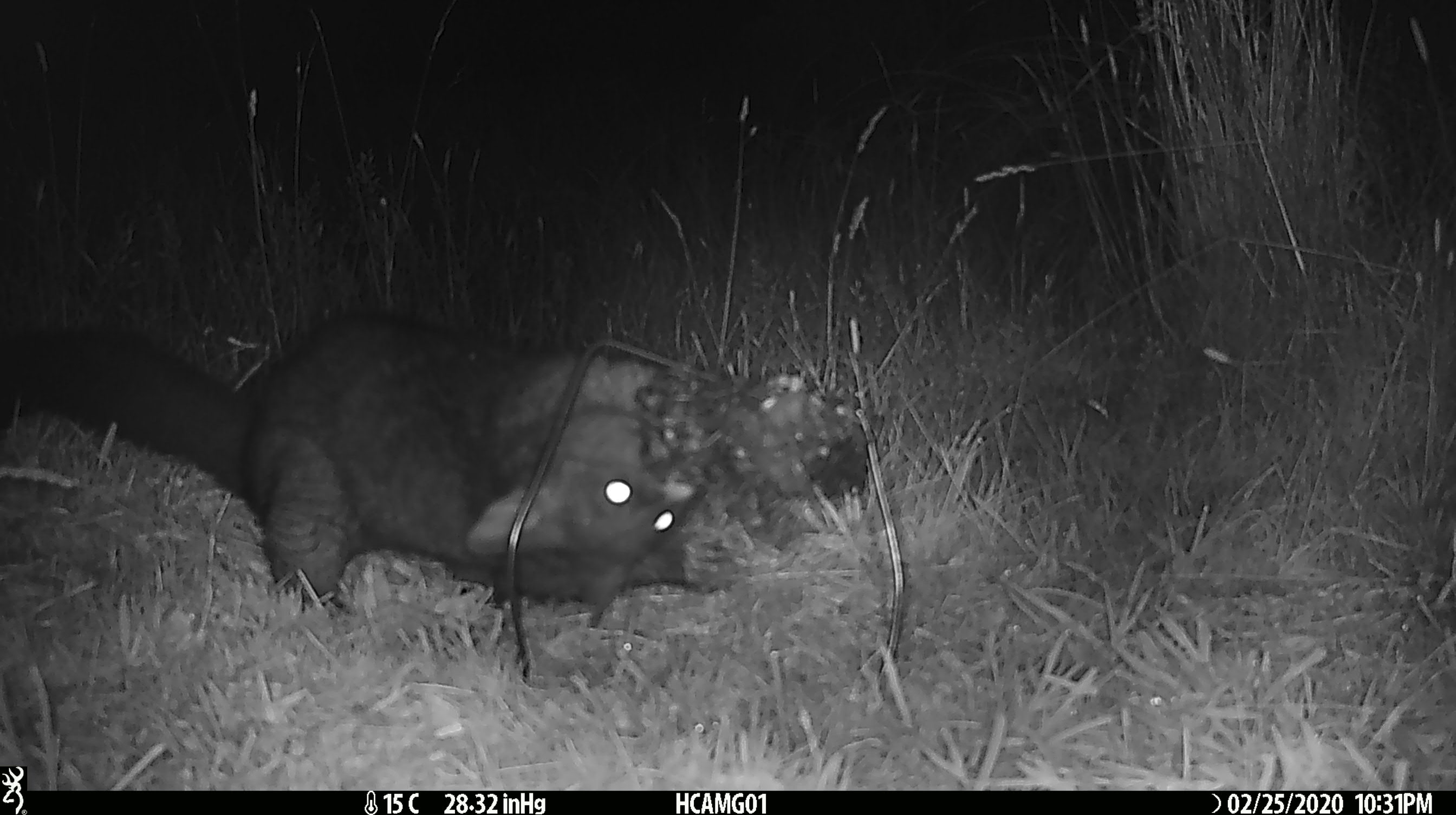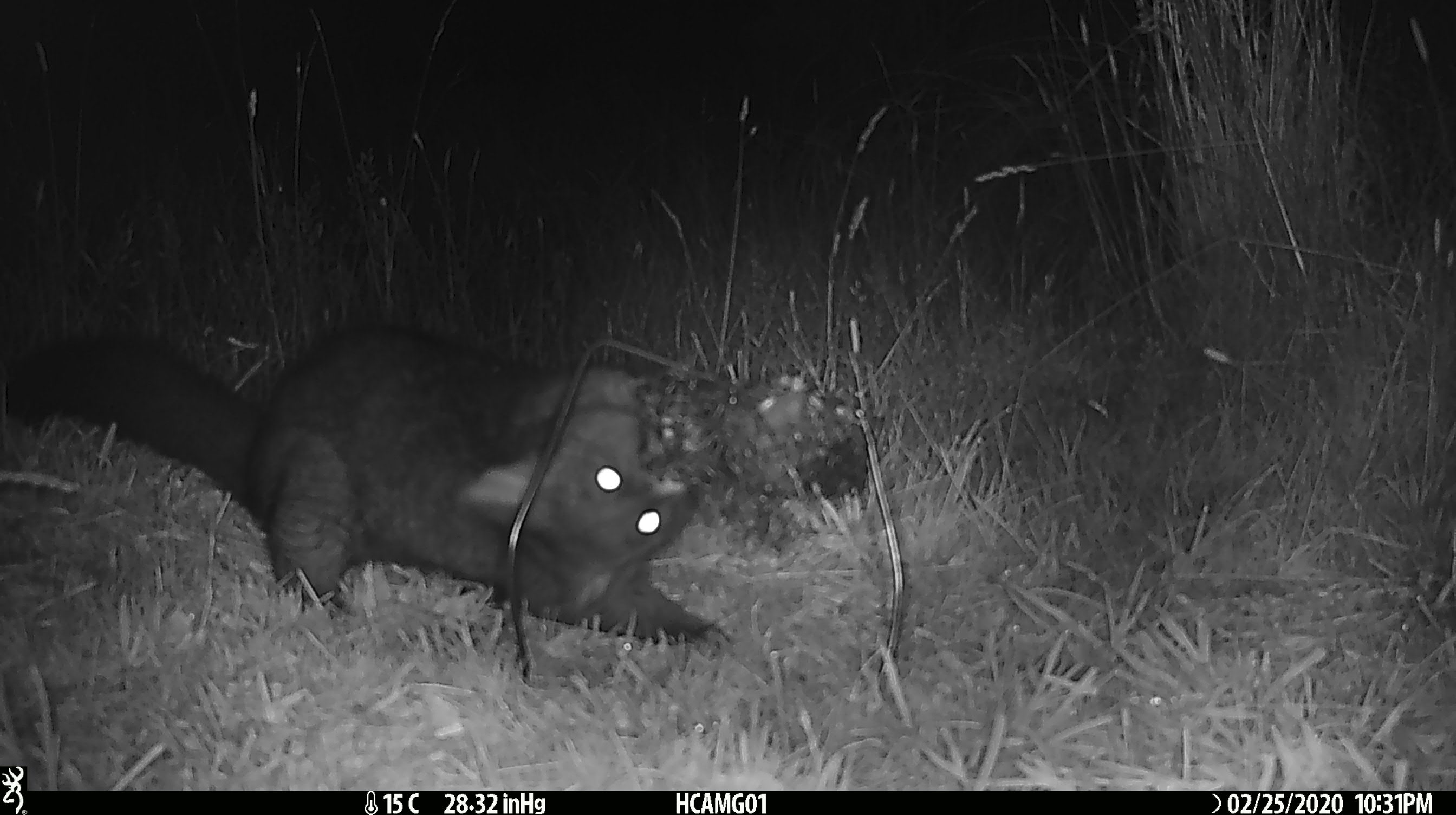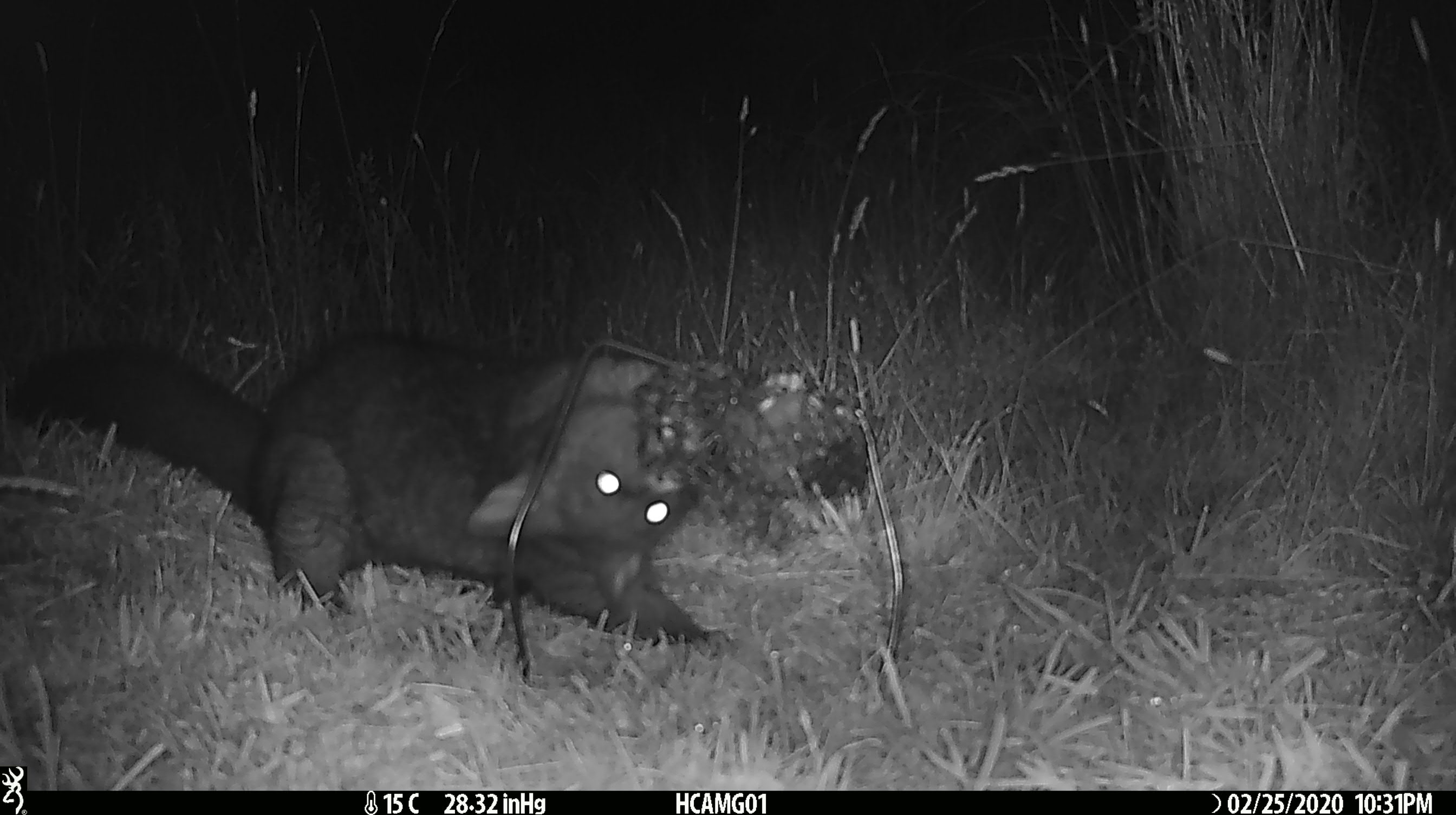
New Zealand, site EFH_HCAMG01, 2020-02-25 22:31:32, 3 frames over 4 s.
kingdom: Animalia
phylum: Chordata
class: Mammalia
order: Diprotodontia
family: Phalangeridae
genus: Trichosurus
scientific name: Trichosurus vulpecula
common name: common brushtail possum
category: possum